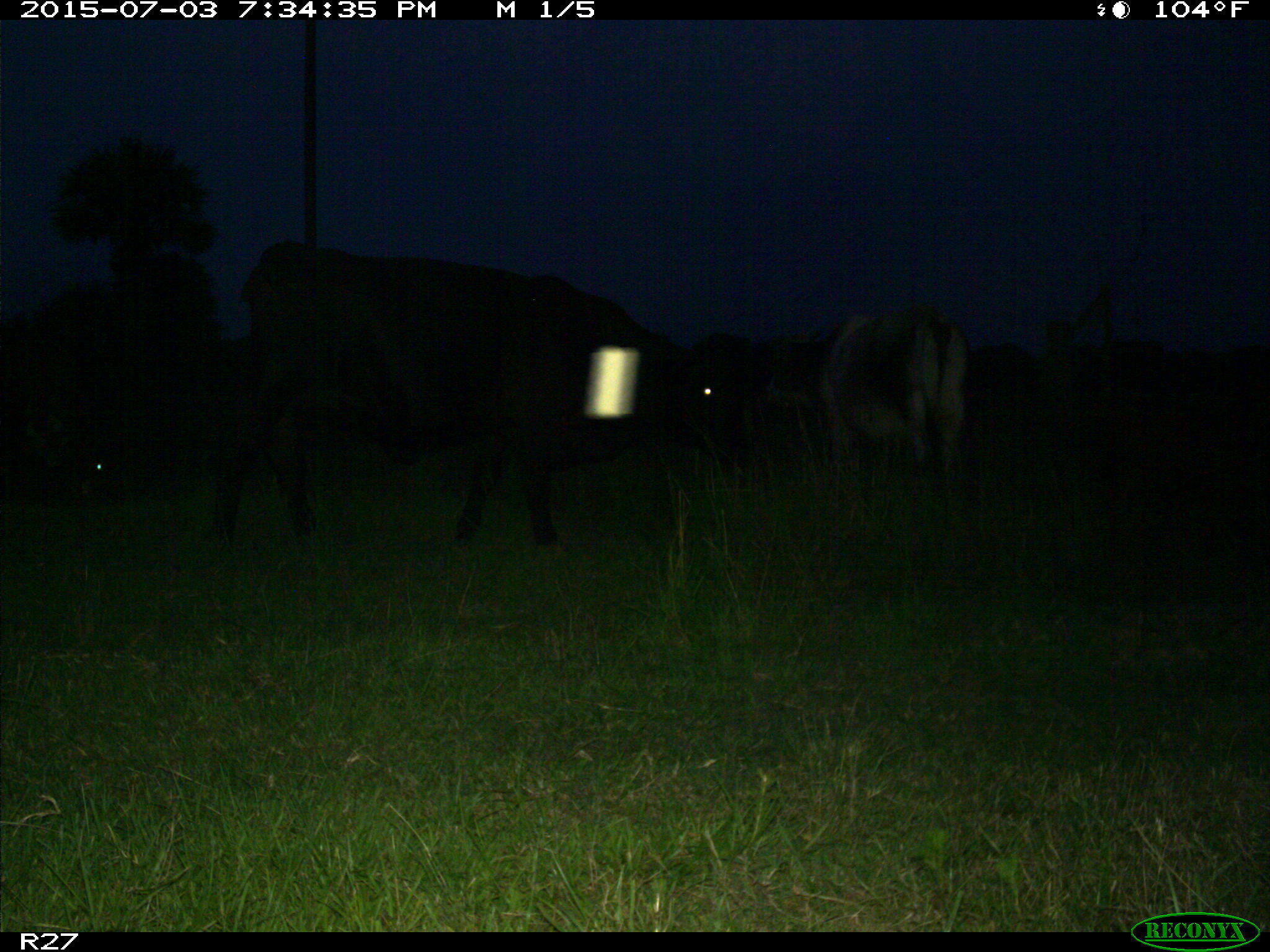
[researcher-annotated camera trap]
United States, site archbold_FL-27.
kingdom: Animalia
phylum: Chordata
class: Mammalia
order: Artiodactyla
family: Bovidae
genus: Bos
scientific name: Bos taurus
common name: domestic cow